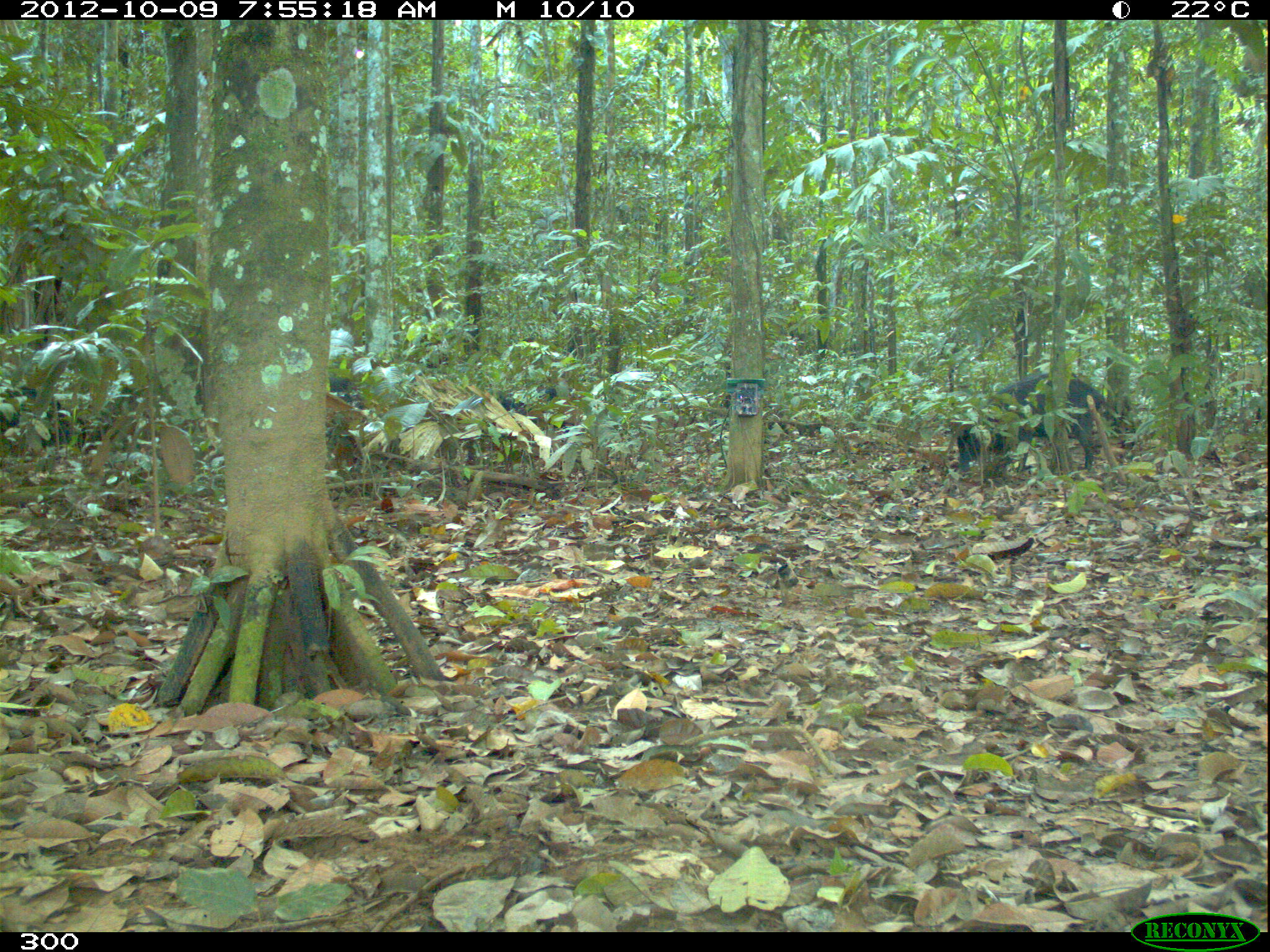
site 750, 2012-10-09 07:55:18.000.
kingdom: Animalia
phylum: Chordata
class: Mammalia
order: Artiodactyla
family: Tayassuidae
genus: Tayassu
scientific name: Tayassu pecari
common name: white-lipped peccary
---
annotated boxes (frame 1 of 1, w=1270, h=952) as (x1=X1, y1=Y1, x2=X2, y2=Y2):
tayassu pecari: (x1=955, y1=372, x2=1105, y2=473); (x1=479, y1=389, x2=581, y2=435); (x1=327, y1=377, x2=370, y2=425)